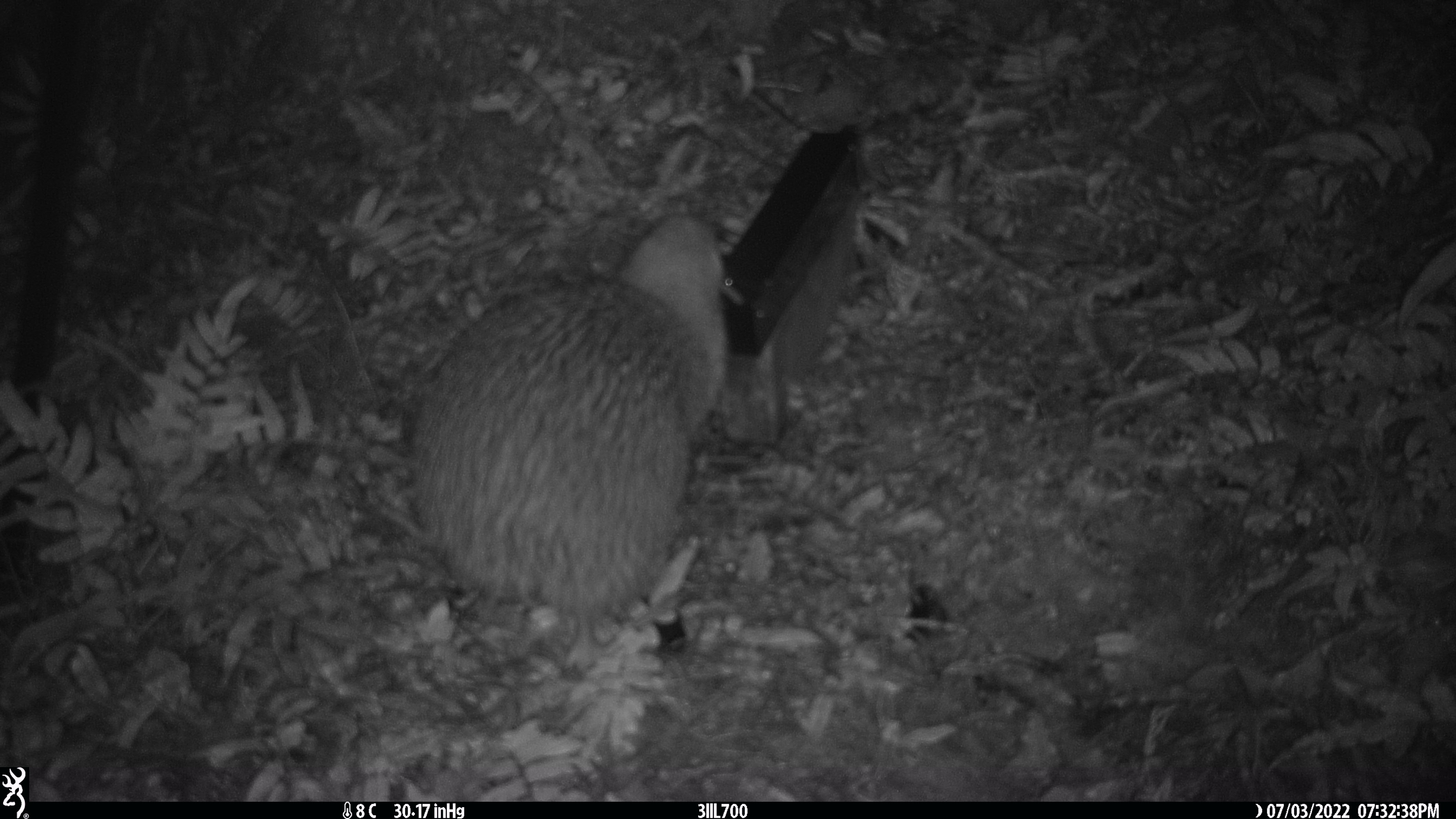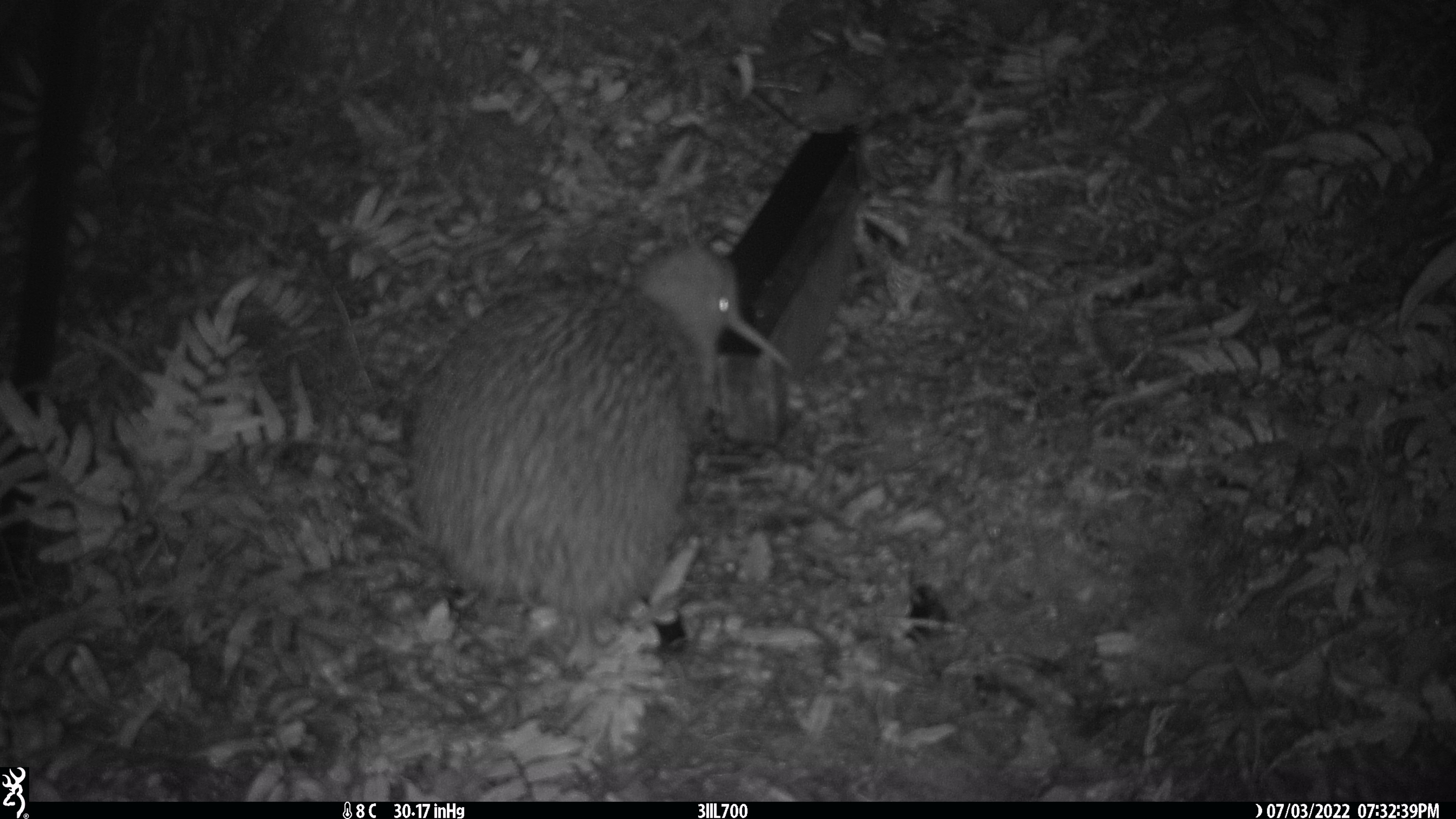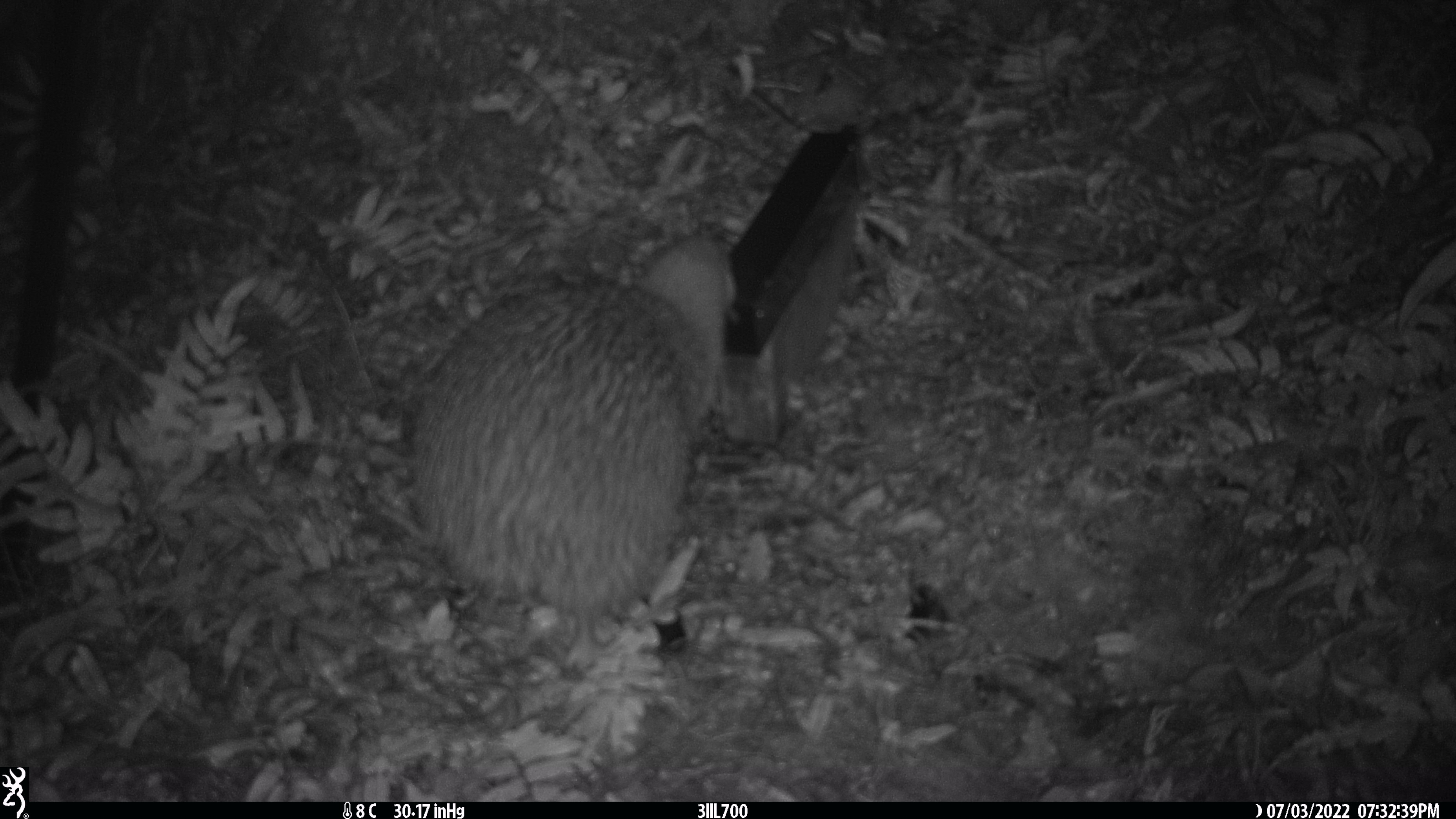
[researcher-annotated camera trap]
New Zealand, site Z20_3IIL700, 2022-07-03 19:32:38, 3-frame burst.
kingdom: Animalia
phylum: Chordata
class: Aves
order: Apterygiformes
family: Apterygidae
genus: Apteryx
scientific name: Apteryx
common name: kiwi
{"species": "kiwi (Apteryx)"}